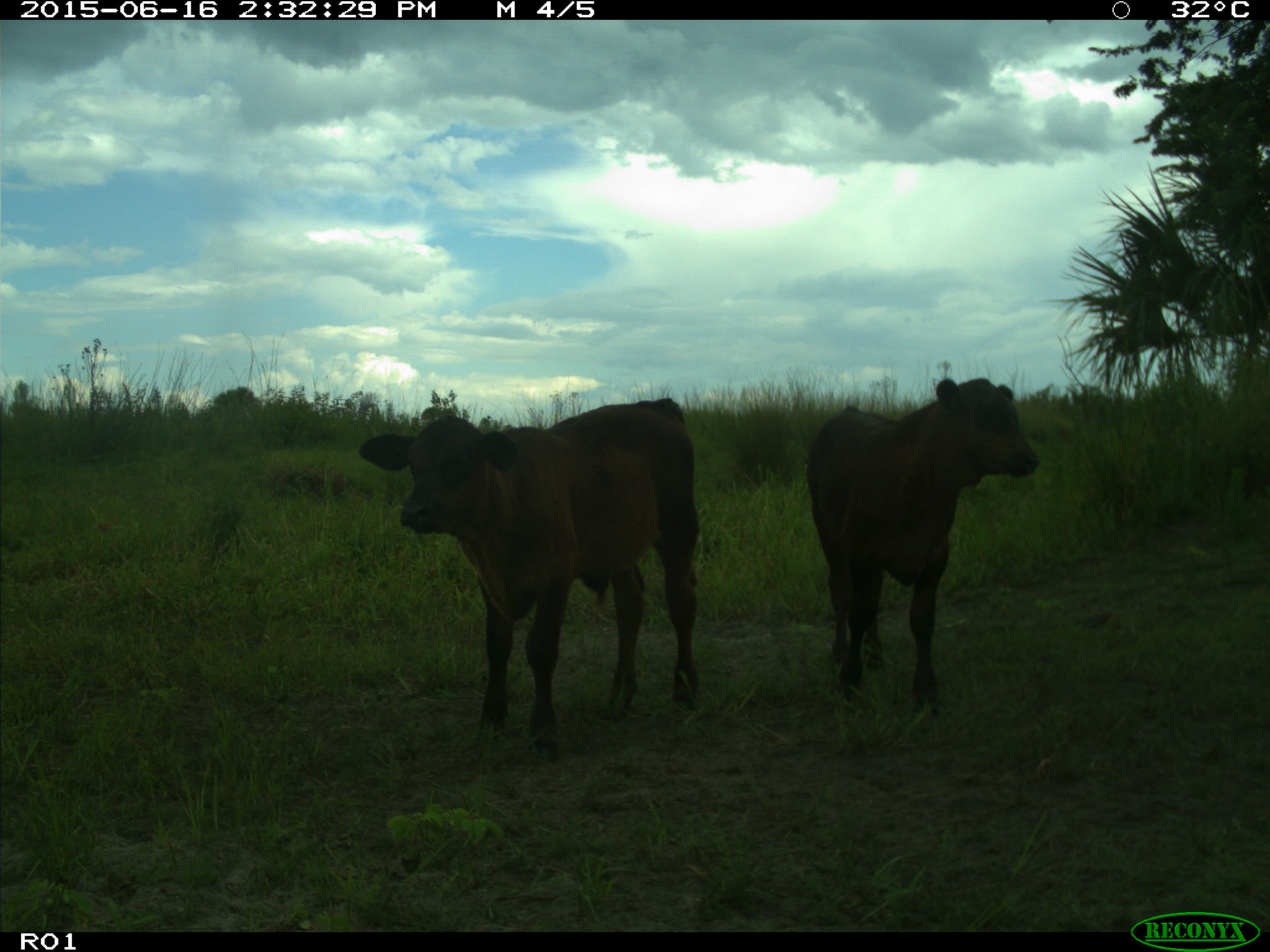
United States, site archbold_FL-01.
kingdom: Animalia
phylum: Chordata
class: Mammalia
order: Artiodactyla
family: Bovidae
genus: Bos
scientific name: Bos taurus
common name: domestic cow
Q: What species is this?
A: Bos taurus (domestic cow).